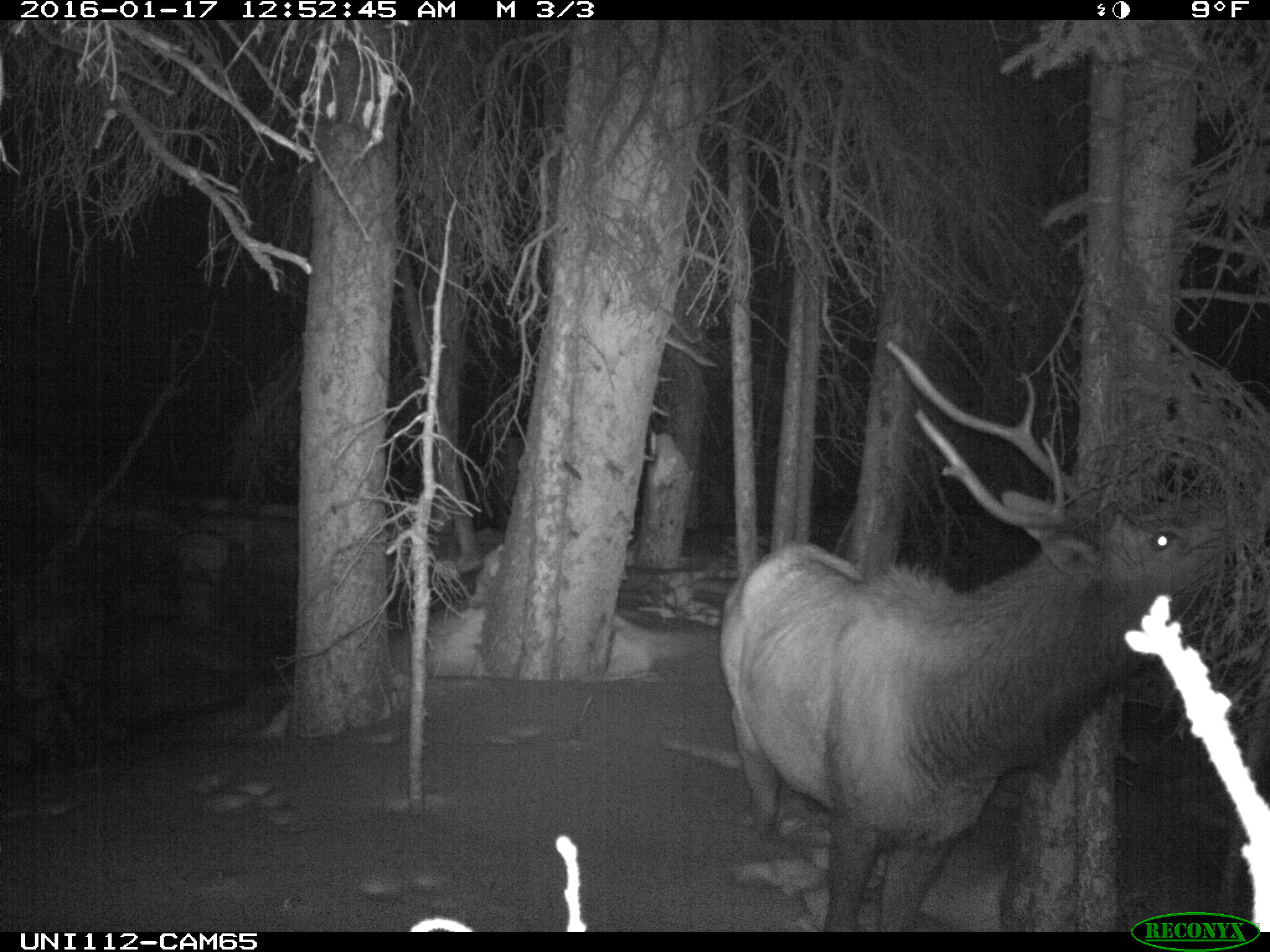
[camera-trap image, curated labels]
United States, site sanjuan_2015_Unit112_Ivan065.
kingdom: Animalia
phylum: Chordata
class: Mammalia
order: Artiodactyla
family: Cervidae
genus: Cervus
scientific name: Cervus elaphus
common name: red deer